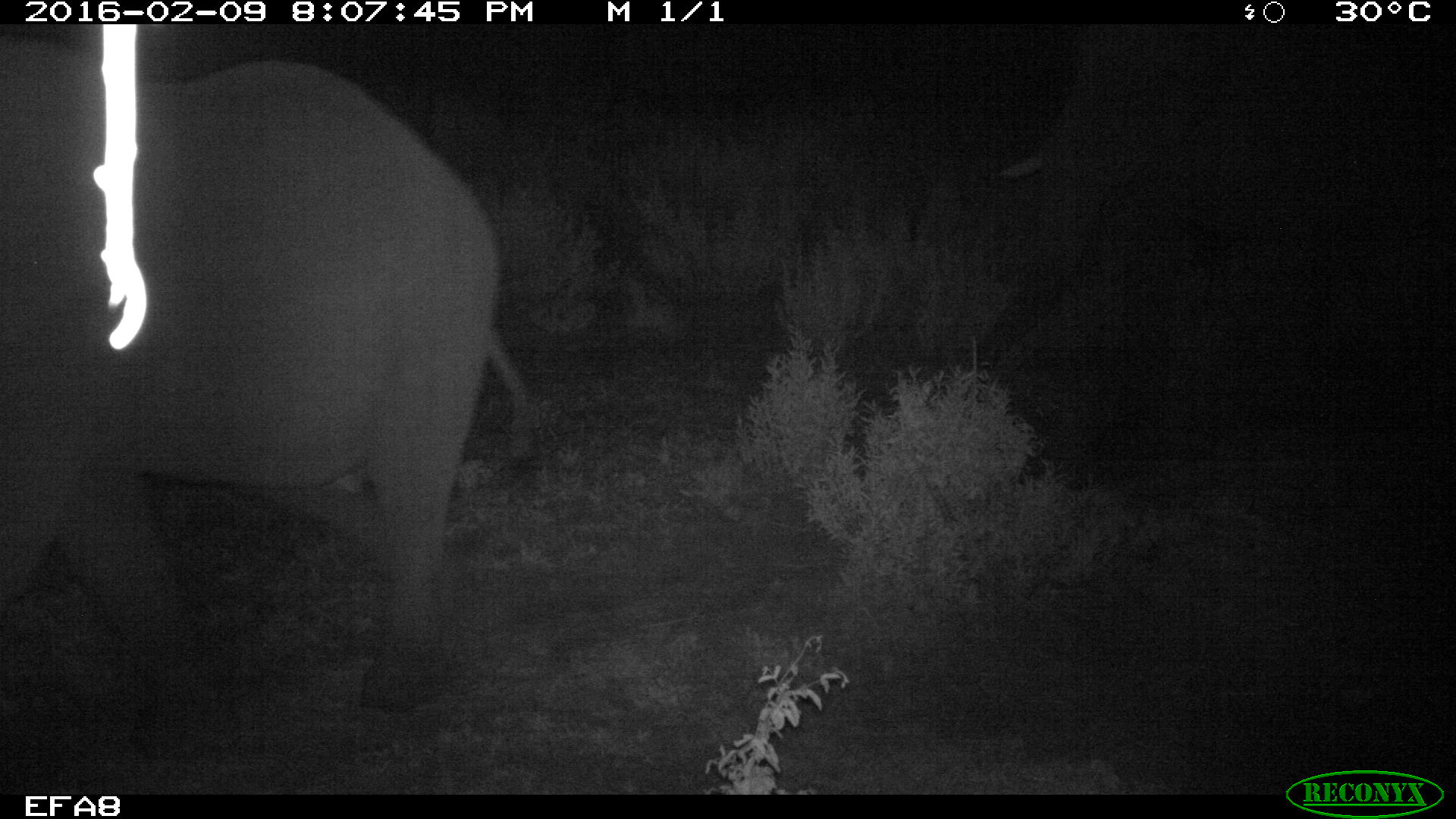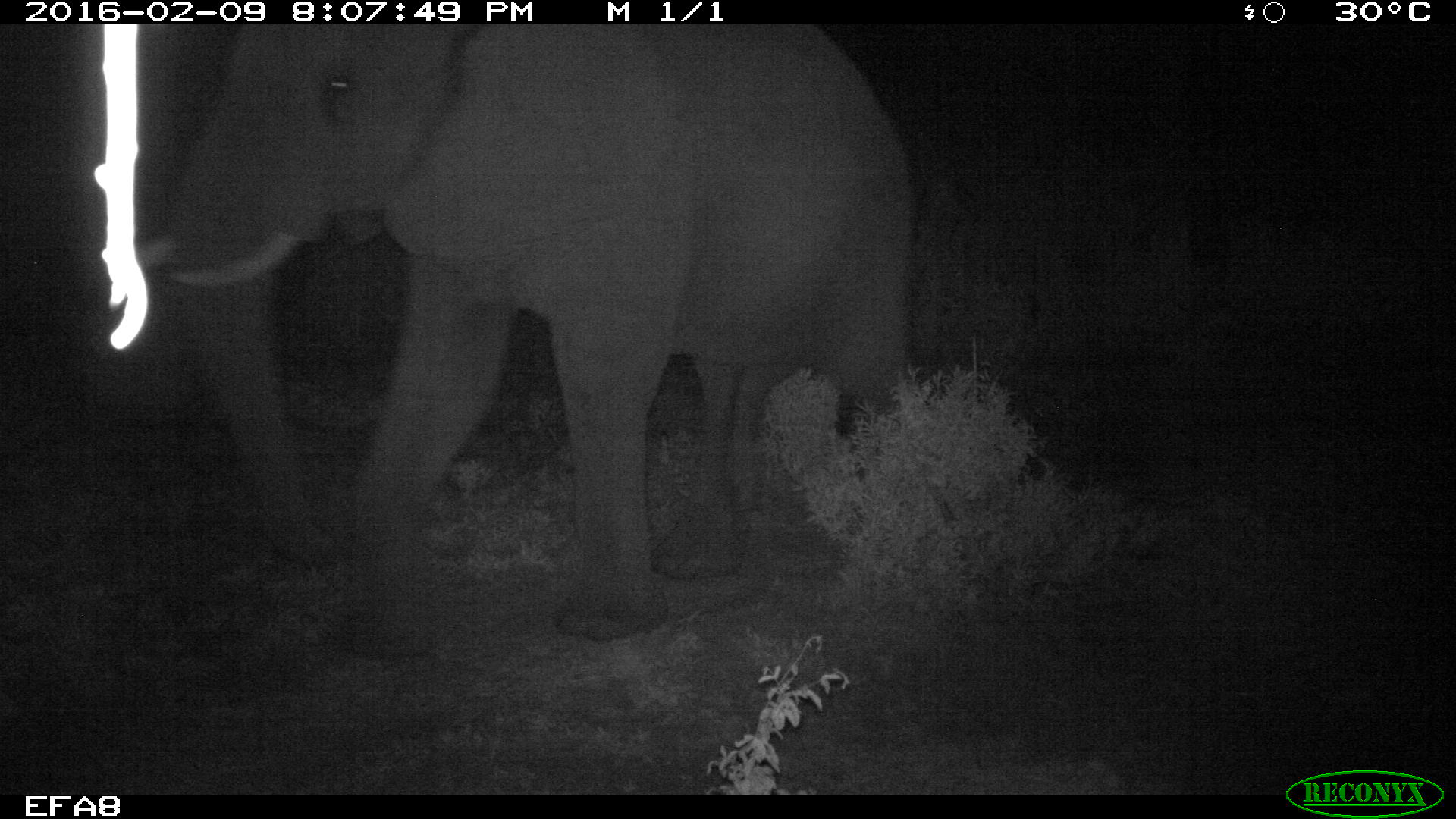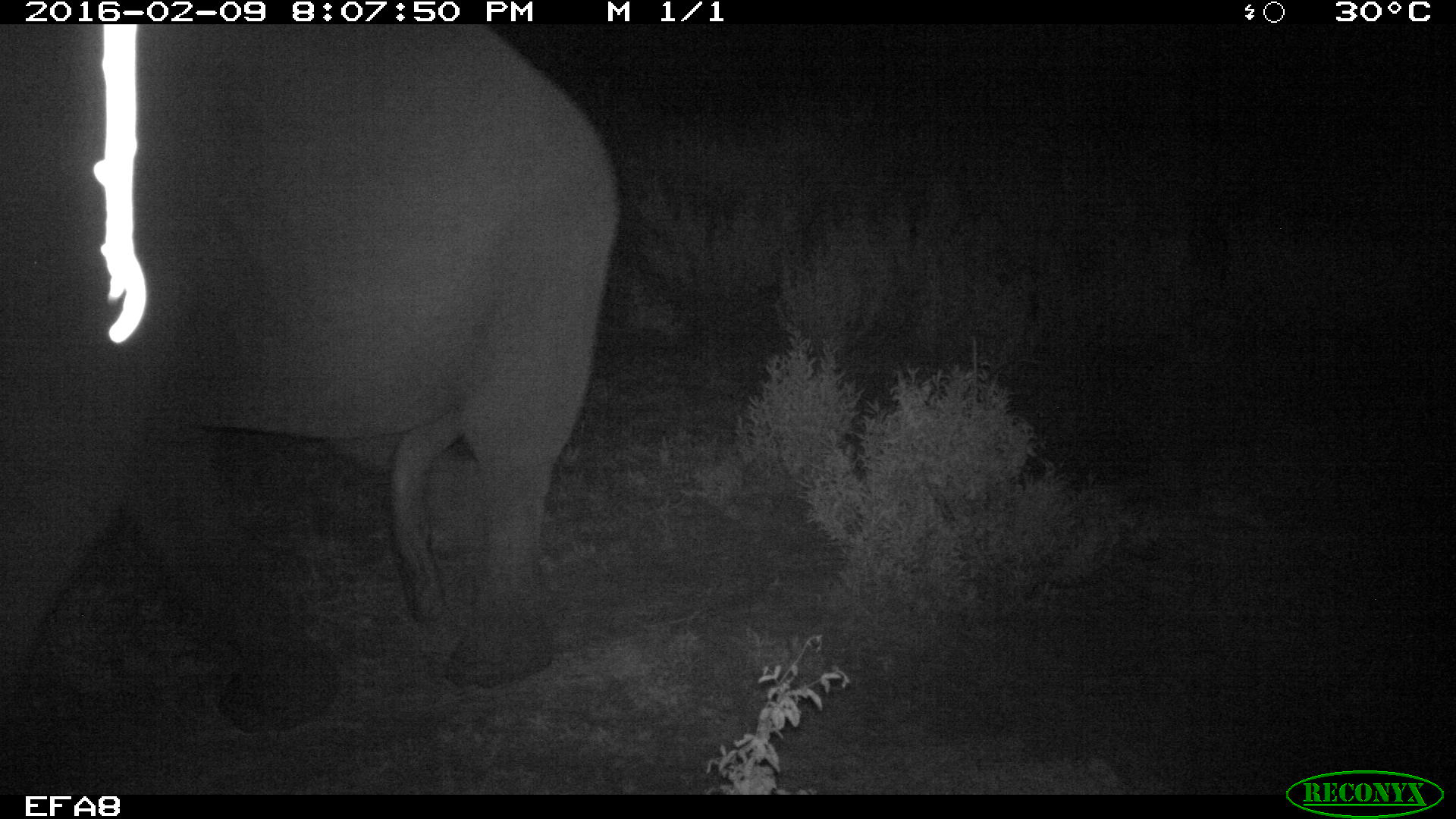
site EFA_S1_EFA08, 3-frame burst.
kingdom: Animalia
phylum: Chordata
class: Mammalia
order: Proboscidea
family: Elephantidae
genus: Loxodonta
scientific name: Loxodonta africana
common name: african bush elephant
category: elephant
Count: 1.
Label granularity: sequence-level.